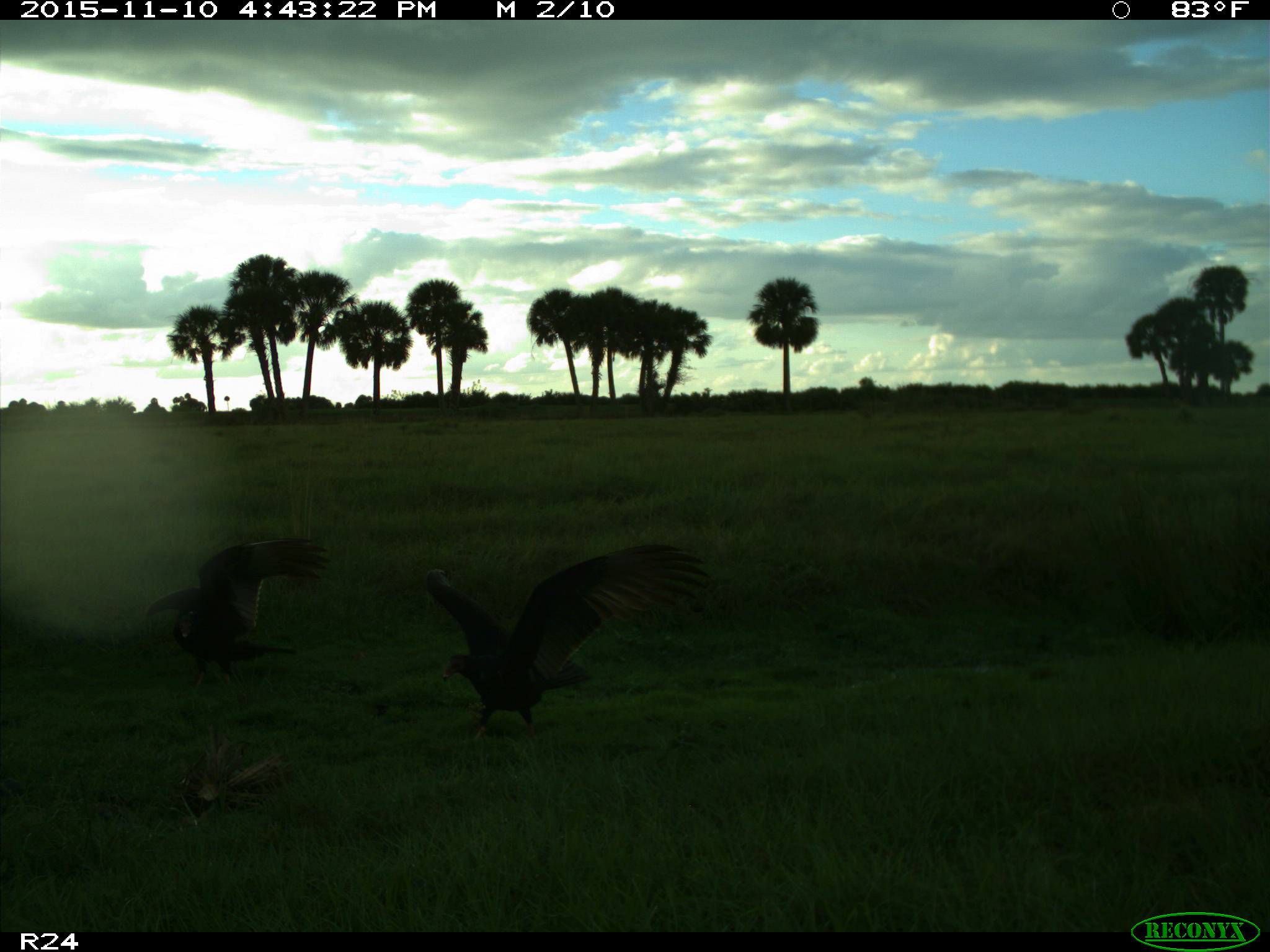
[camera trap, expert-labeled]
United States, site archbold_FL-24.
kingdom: Animalia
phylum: Chordata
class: Aves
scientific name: Aves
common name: birds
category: unidentified bird